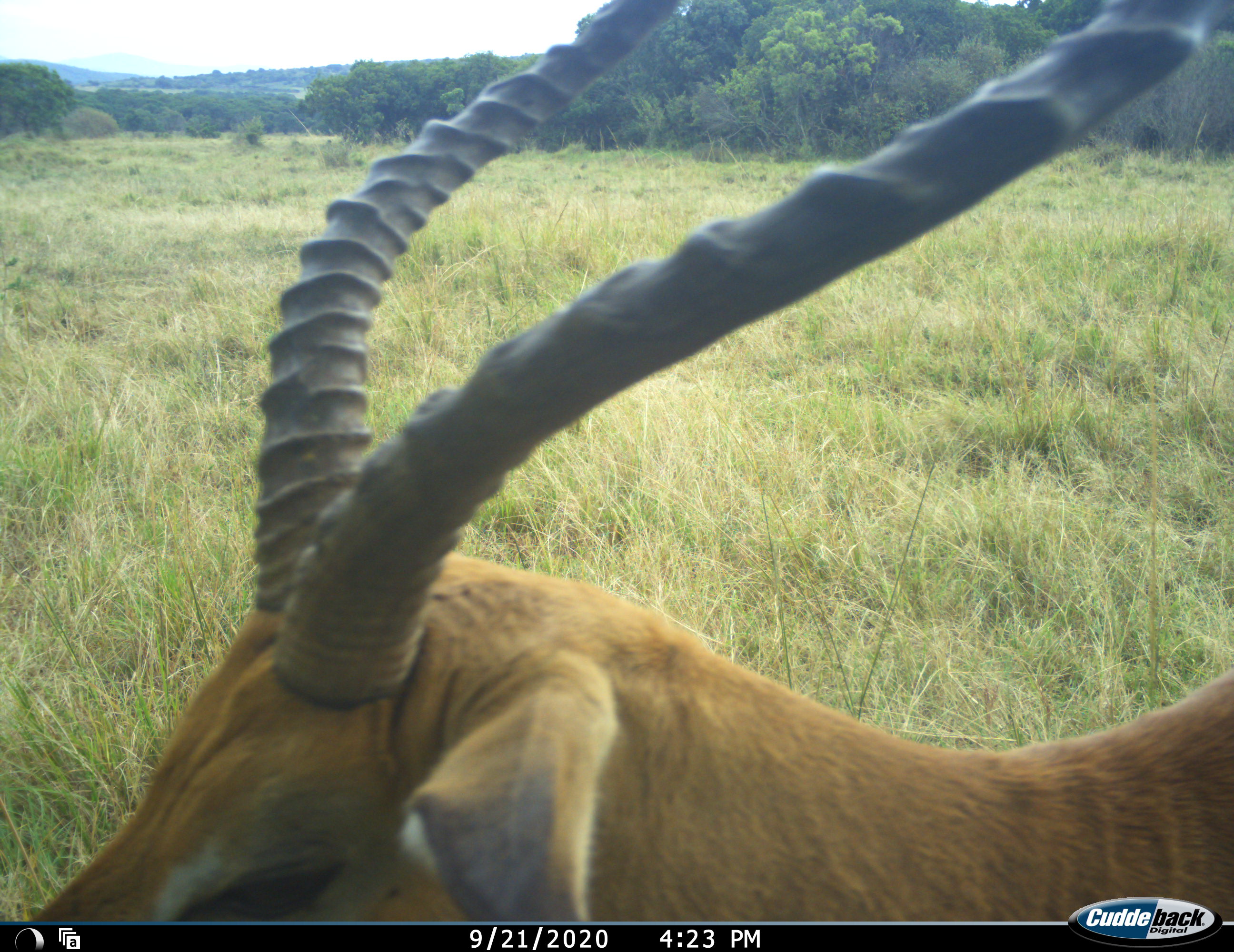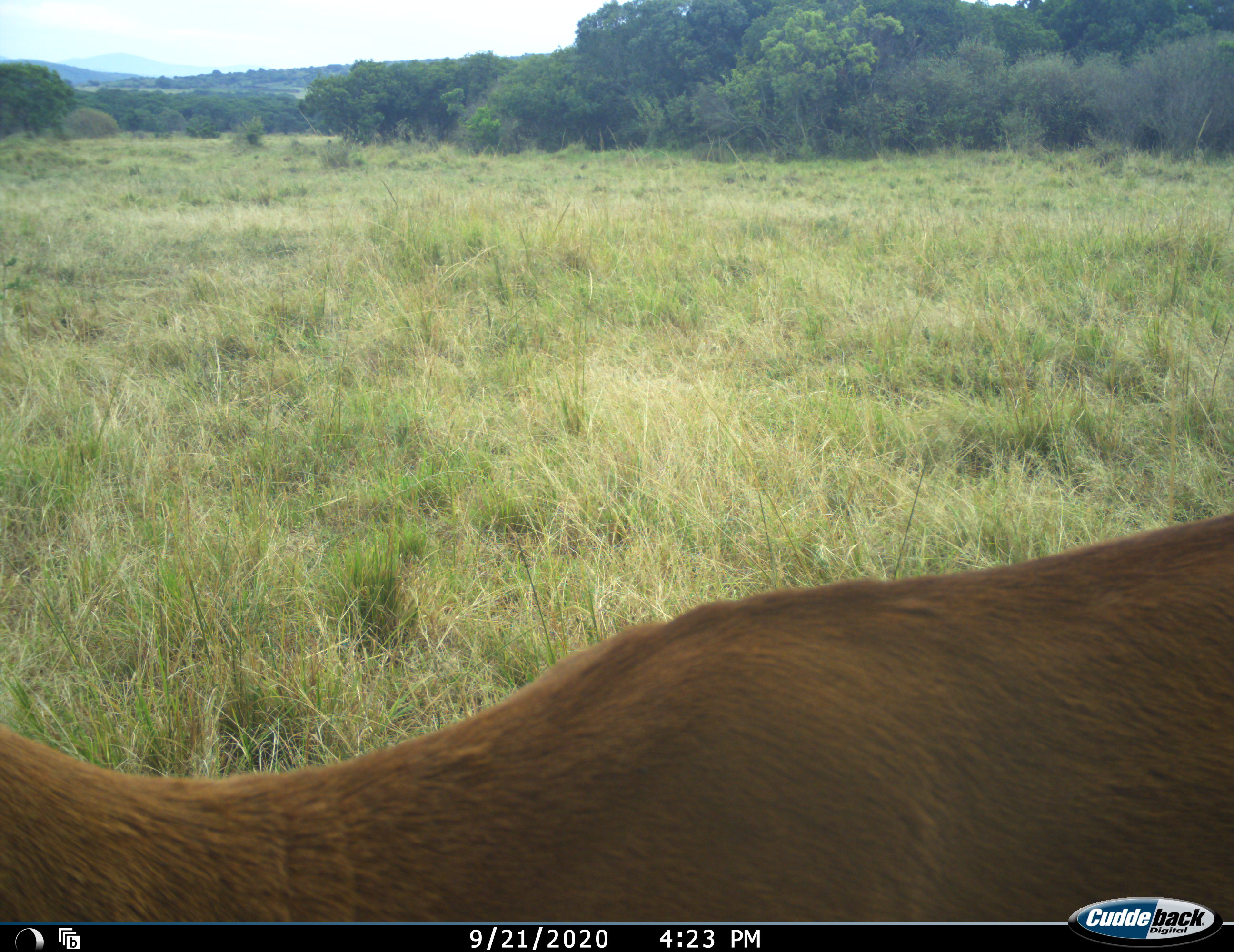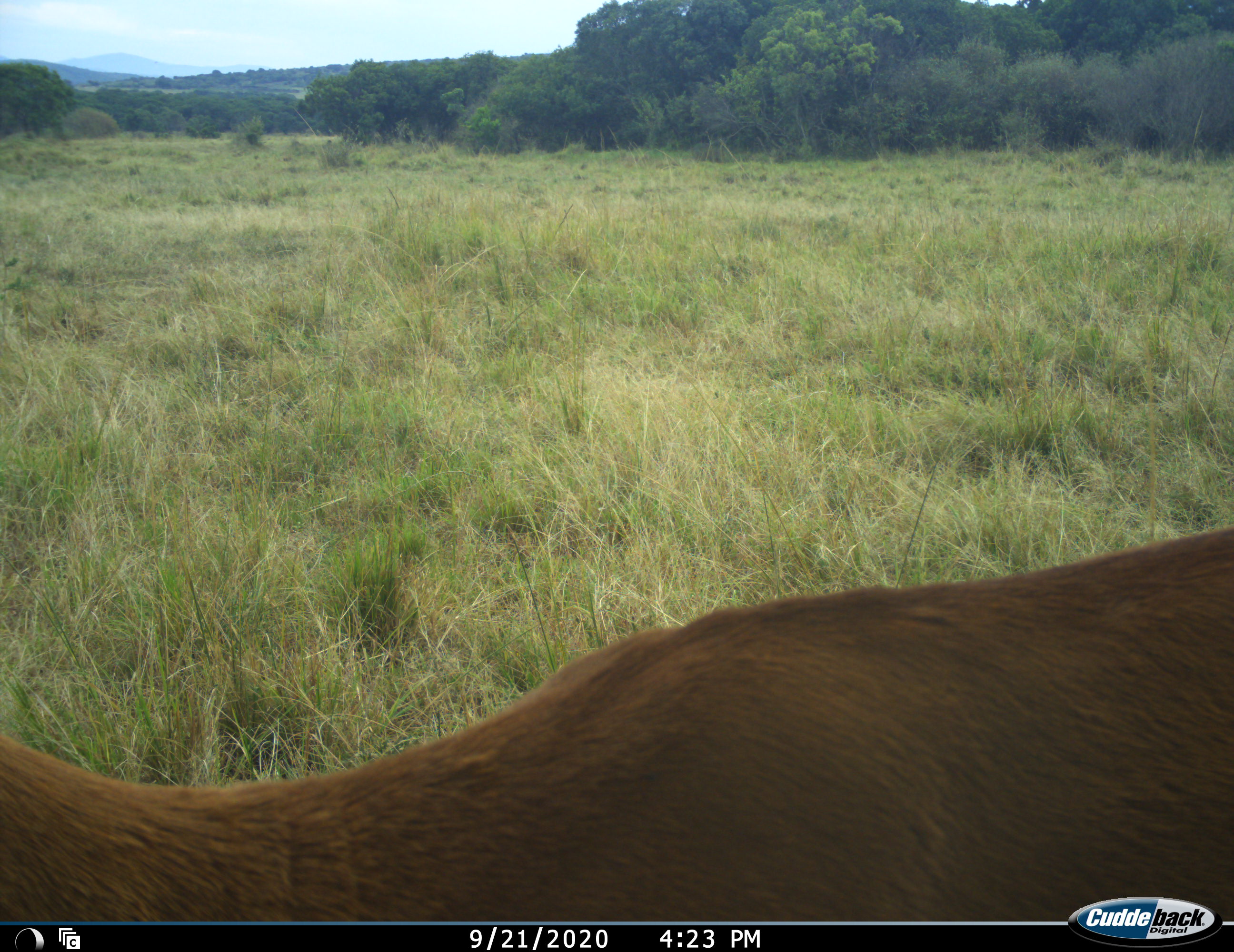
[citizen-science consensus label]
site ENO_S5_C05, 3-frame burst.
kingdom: Animalia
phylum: Chordata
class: Mammalia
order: Artiodactyla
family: Bovidae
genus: Aepyceros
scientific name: Aepyceros melampus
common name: impala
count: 1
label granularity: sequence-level